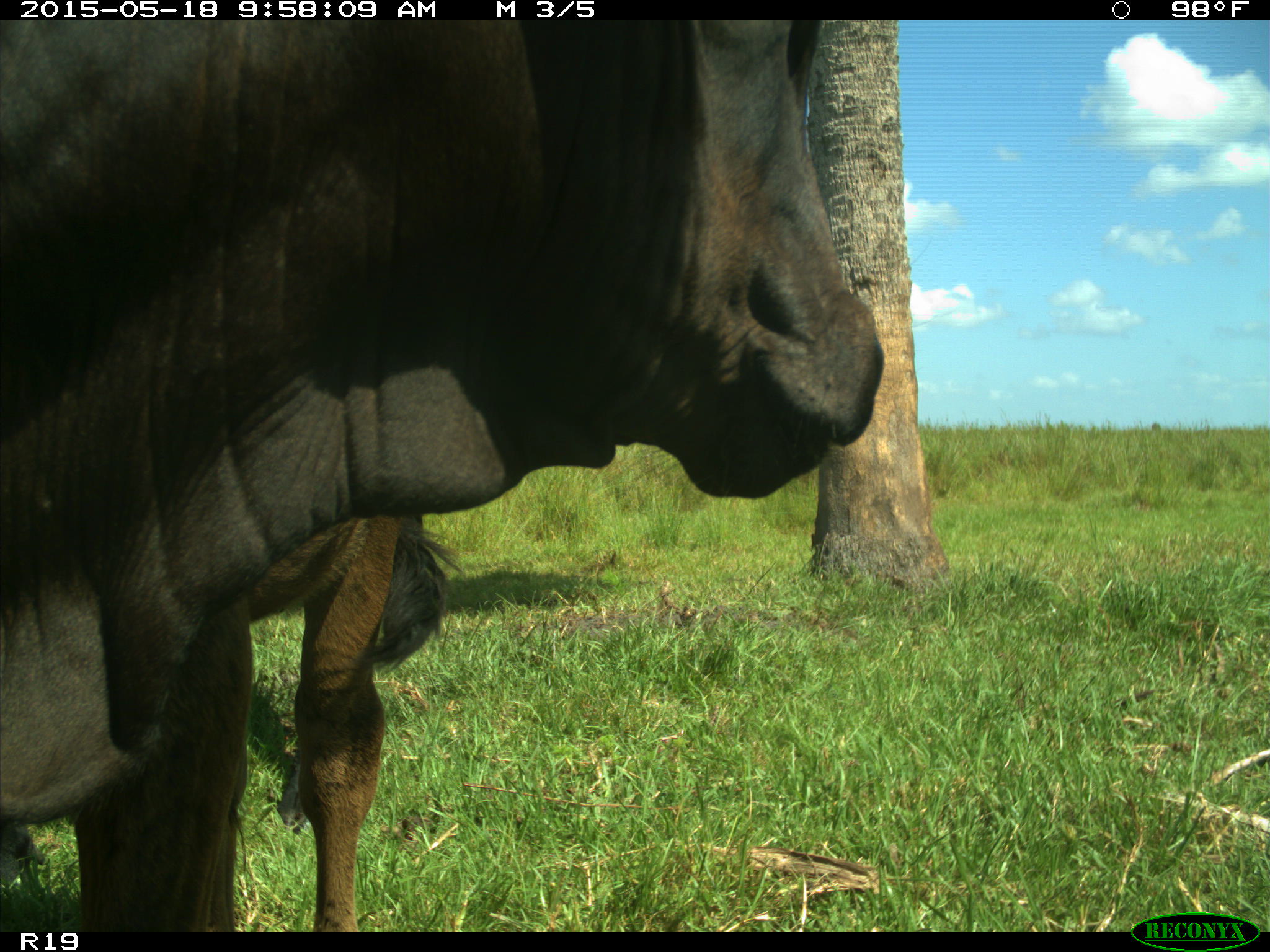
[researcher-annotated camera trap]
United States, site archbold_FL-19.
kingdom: Animalia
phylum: Chordata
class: Mammalia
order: Artiodactyla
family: Bovidae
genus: Bos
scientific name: Bos taurus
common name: domestic cow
Bos taurus (domestic cow).